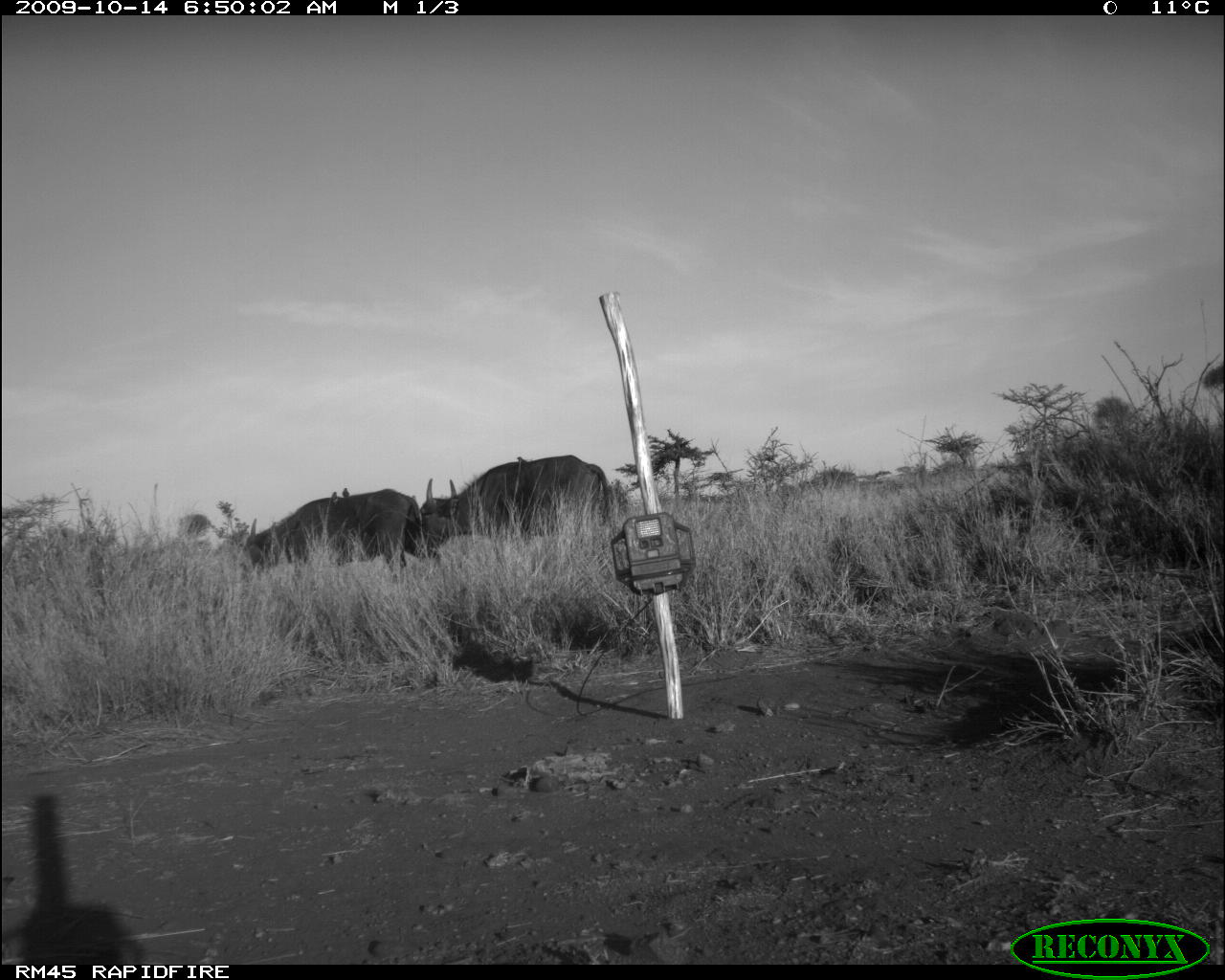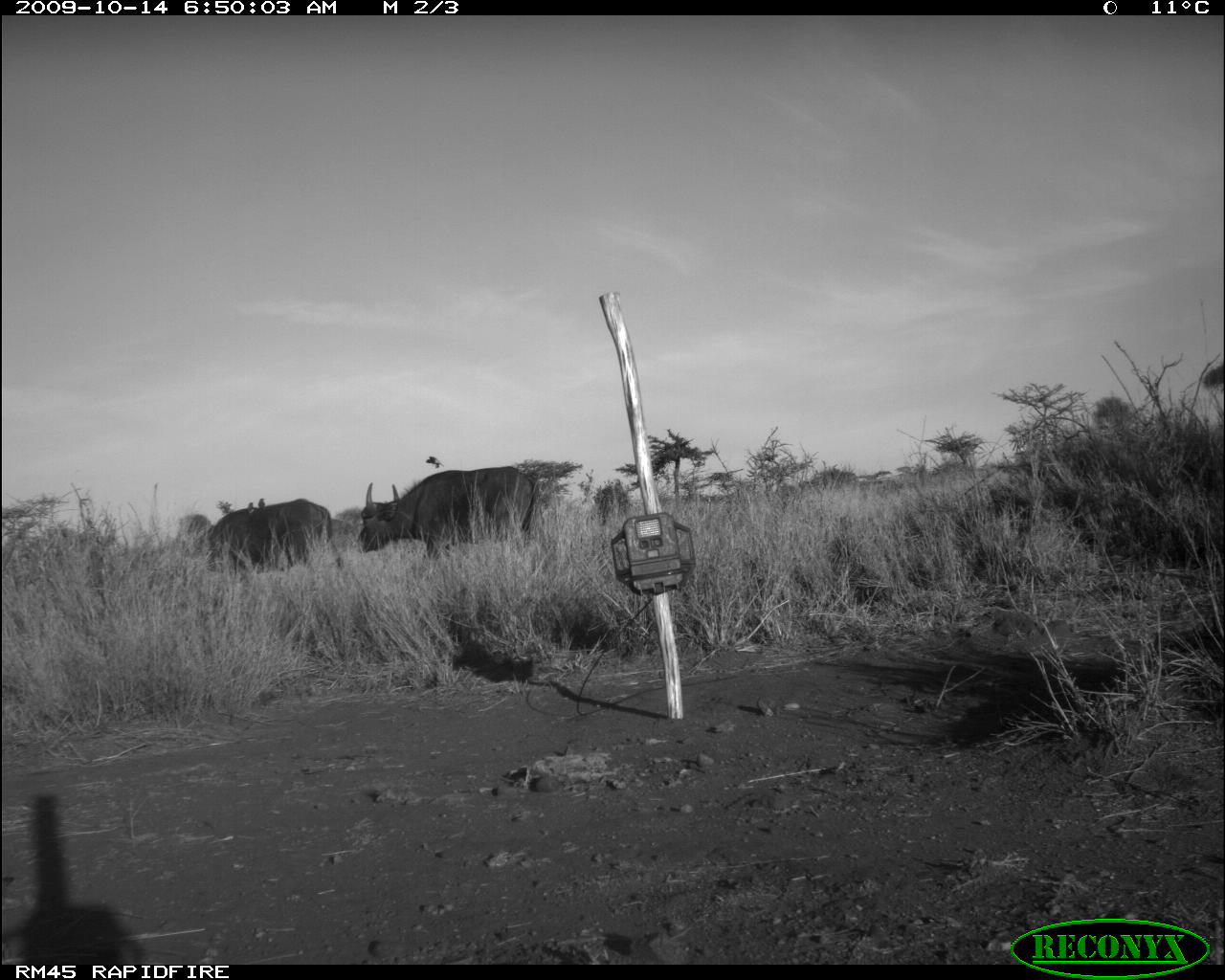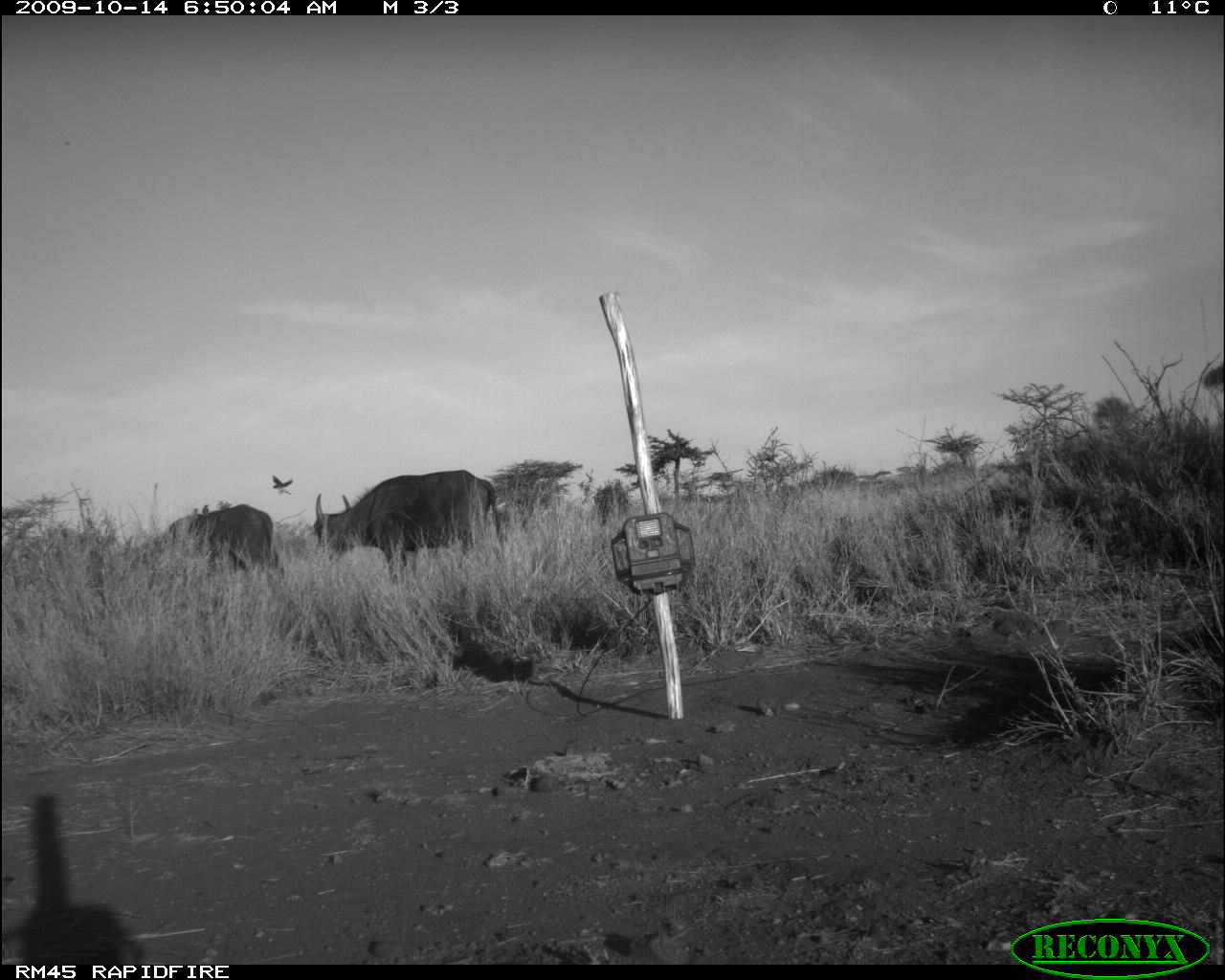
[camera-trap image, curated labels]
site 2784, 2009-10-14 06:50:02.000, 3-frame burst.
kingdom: Animalia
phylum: Chordata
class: Mammalia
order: Artiodactyla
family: Bovidae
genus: Syncerus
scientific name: Syncerus caffer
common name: african buffalo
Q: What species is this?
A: Syncerus caffer (african buffalo).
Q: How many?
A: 2.